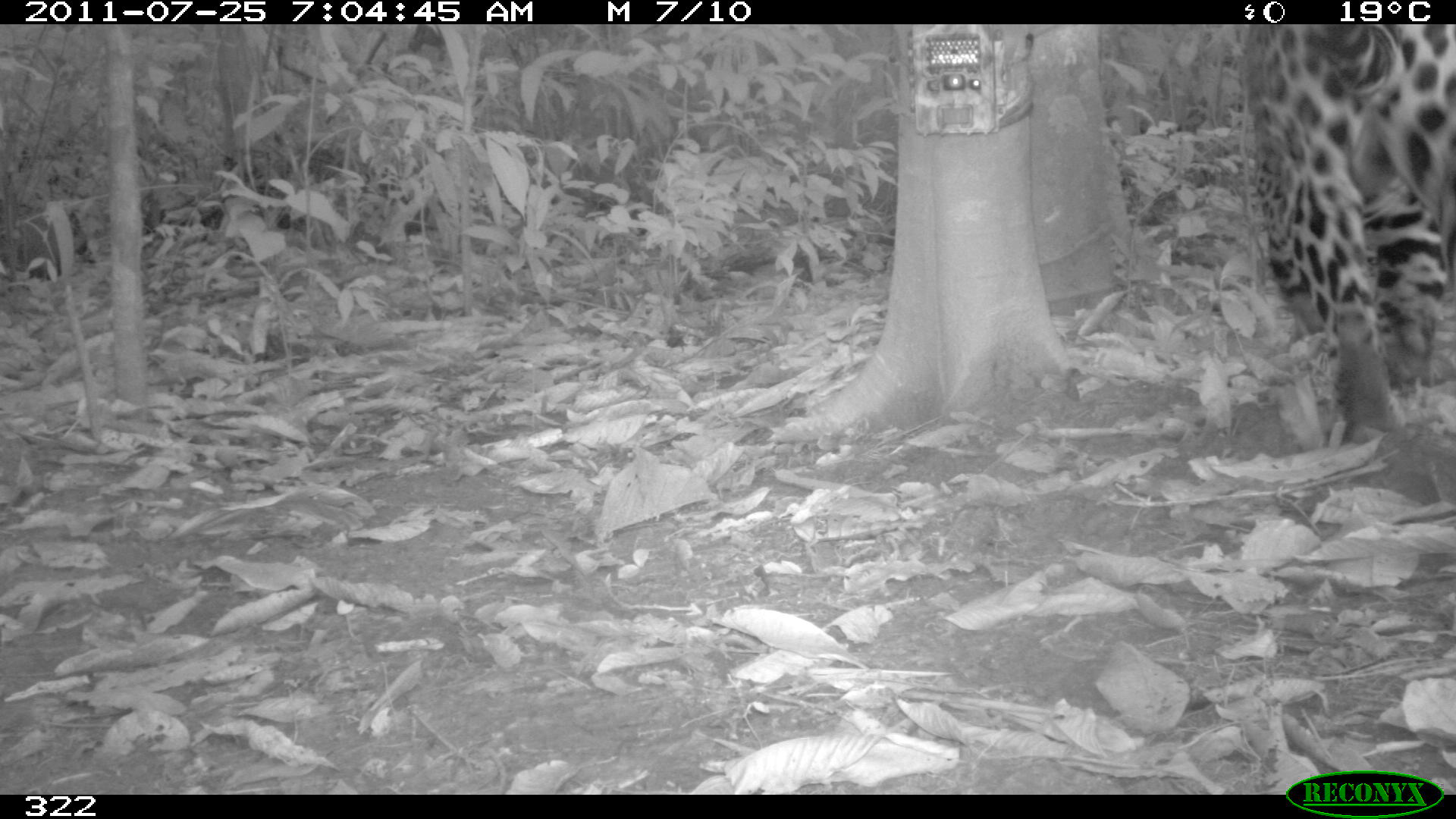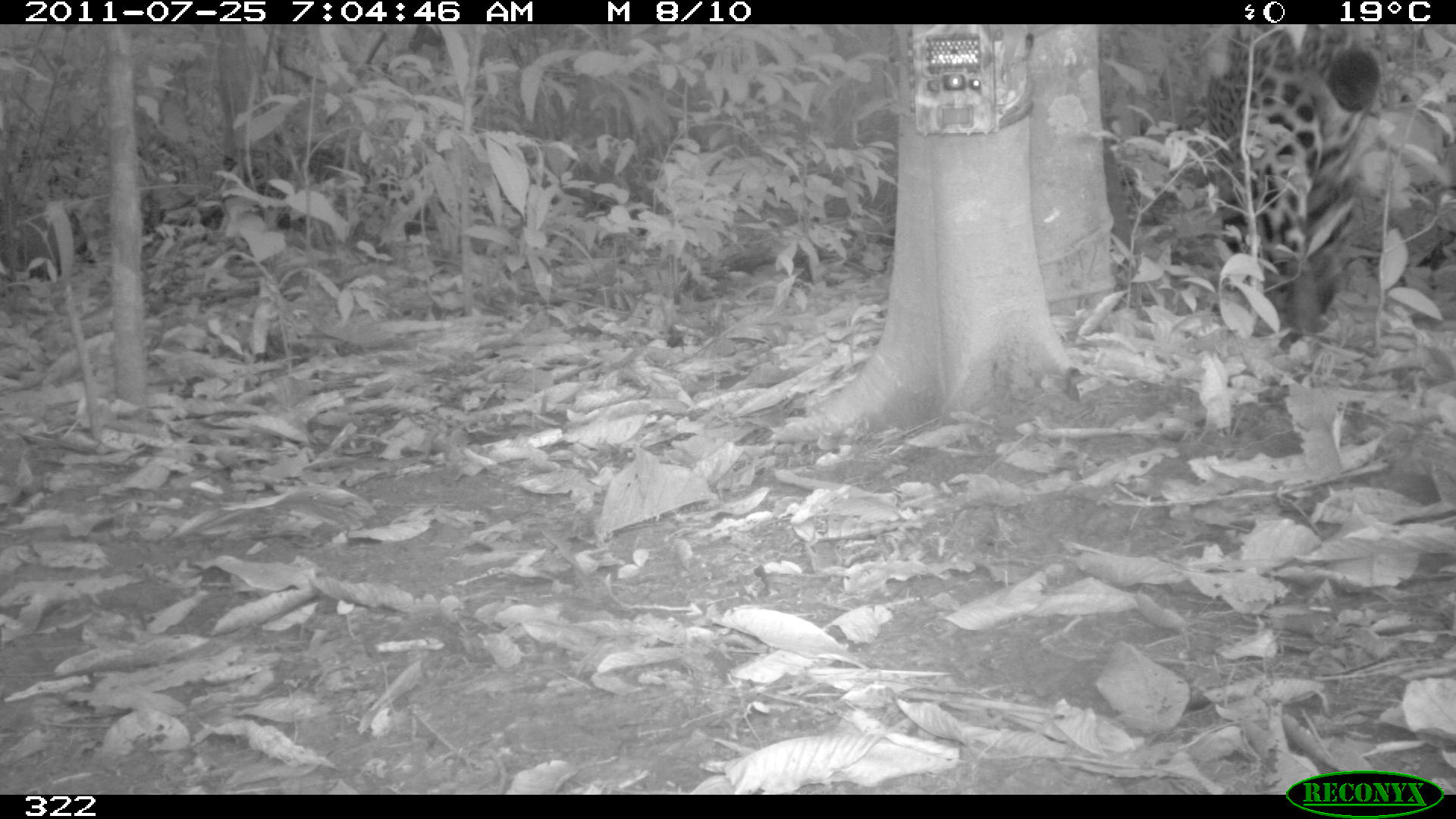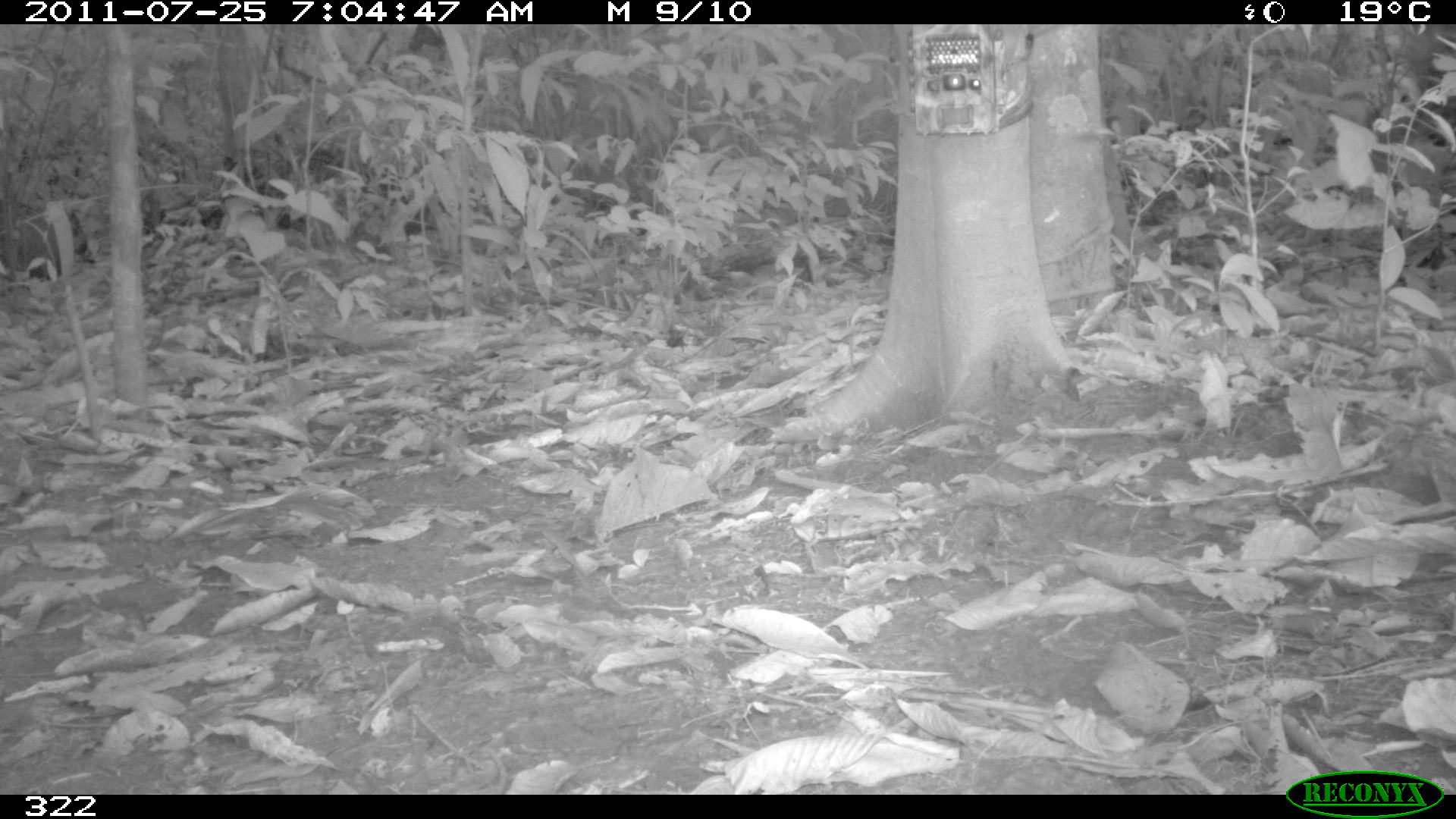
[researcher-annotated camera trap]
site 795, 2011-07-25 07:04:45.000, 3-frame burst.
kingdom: Animalia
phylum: Chordata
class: Mammalia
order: Carnivora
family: Felidae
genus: Panthera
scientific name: Panthera onca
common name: jaguar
Panthera onca (jaguar).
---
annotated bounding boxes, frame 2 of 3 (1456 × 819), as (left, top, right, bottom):
panthera onca: (1200, 25, 1380, 351)